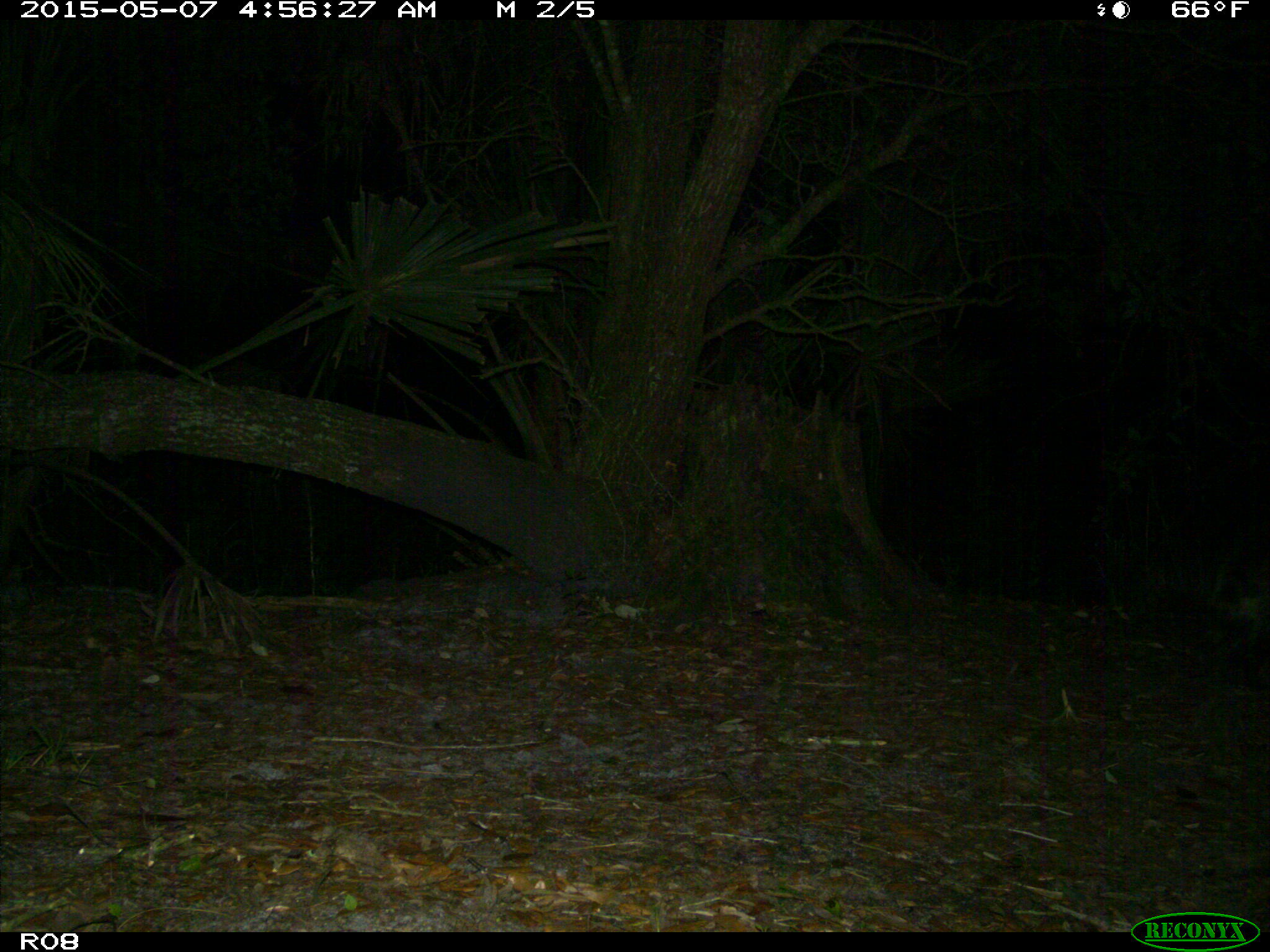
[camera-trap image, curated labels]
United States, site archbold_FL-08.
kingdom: Animalia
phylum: Chordata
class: Mammalia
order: Carnivora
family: Procyonidae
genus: Procyon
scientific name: Procyon lotor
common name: common raccoon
Procyon lotor (common raccoon).